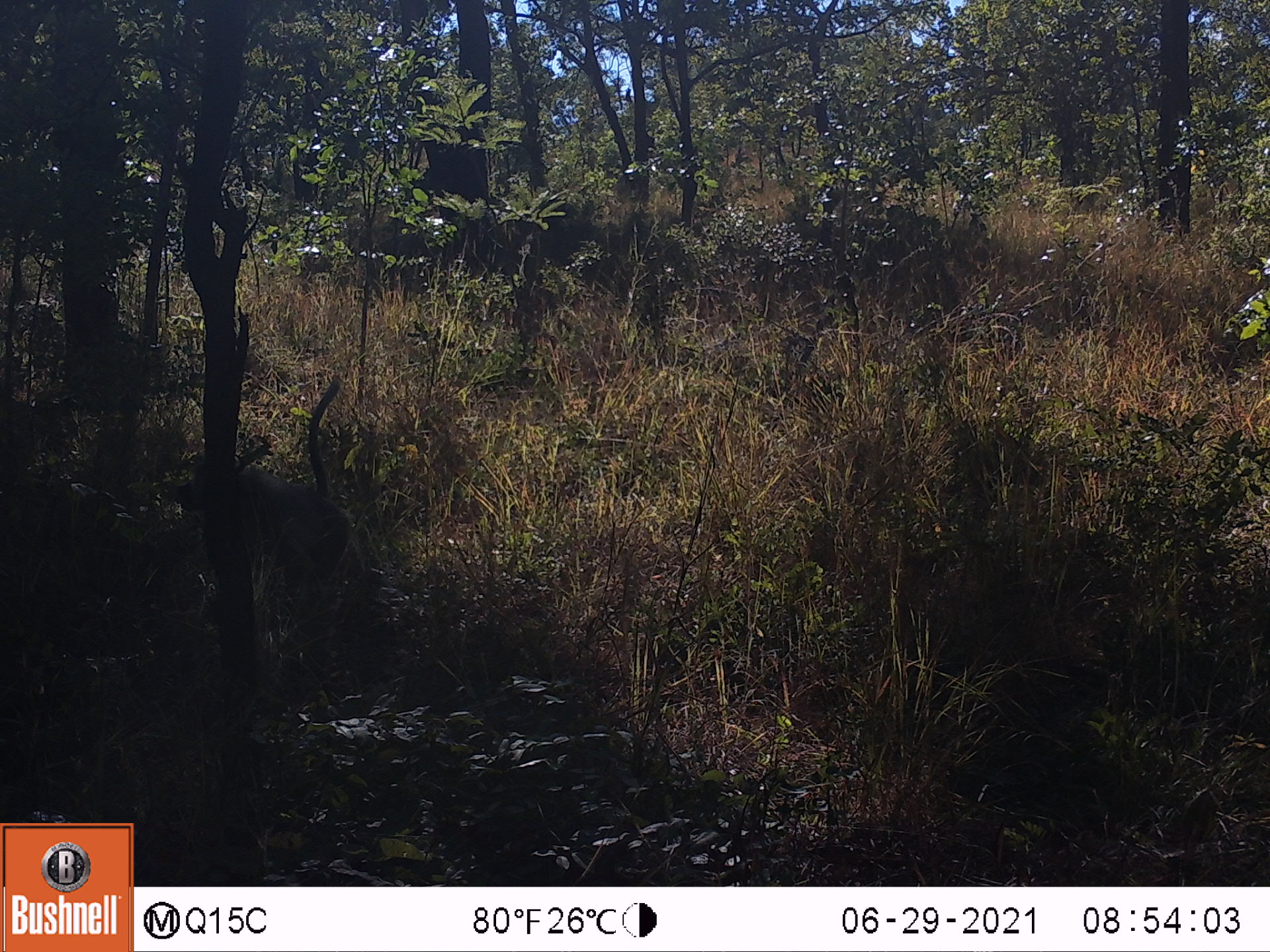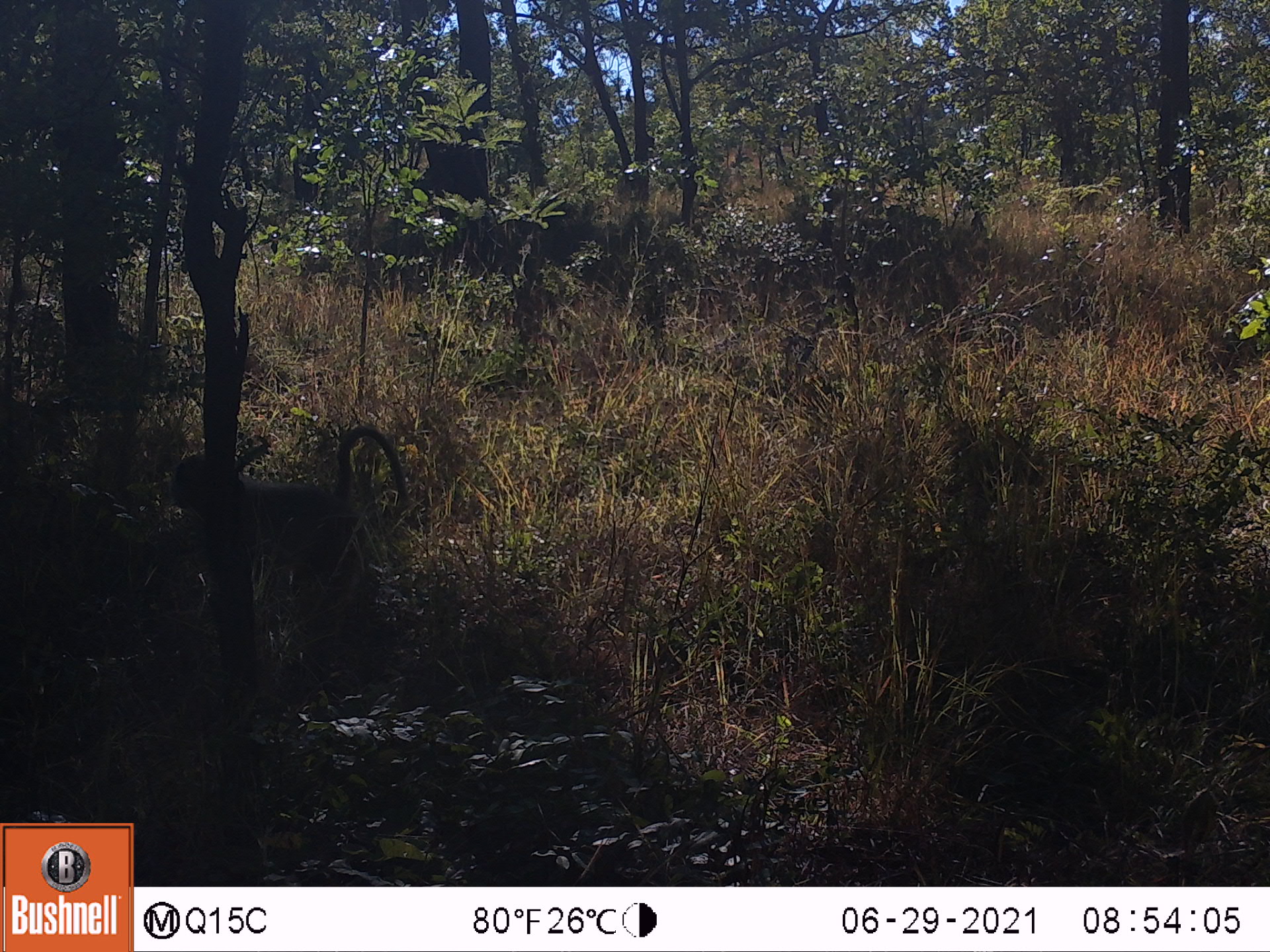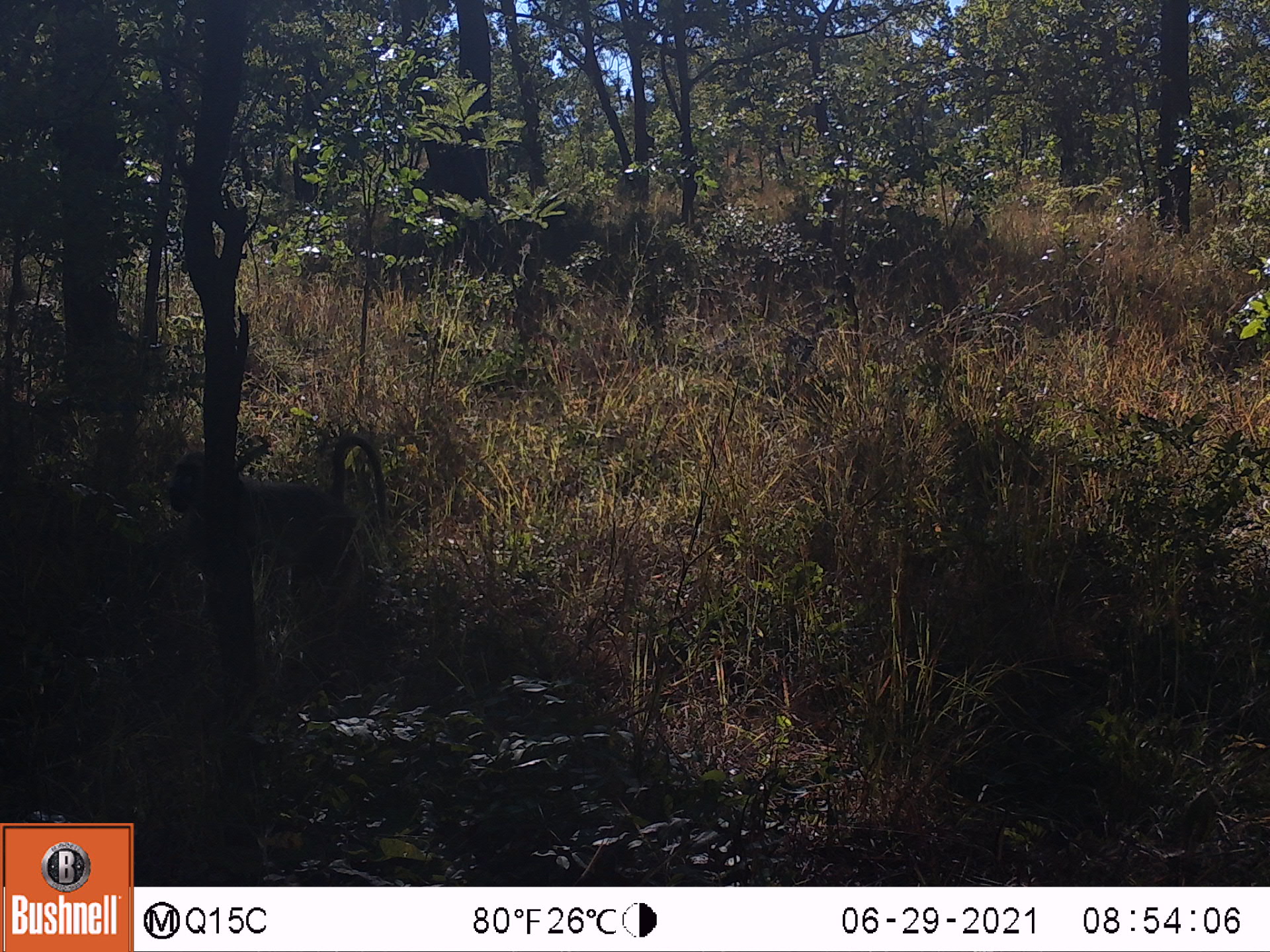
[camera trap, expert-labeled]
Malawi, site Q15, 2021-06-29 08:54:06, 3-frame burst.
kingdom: Animalia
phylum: Chordata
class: Mammalia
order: Primates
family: Cercopithecidae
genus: Papio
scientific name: Papio cynocephalus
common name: yellow baboon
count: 1